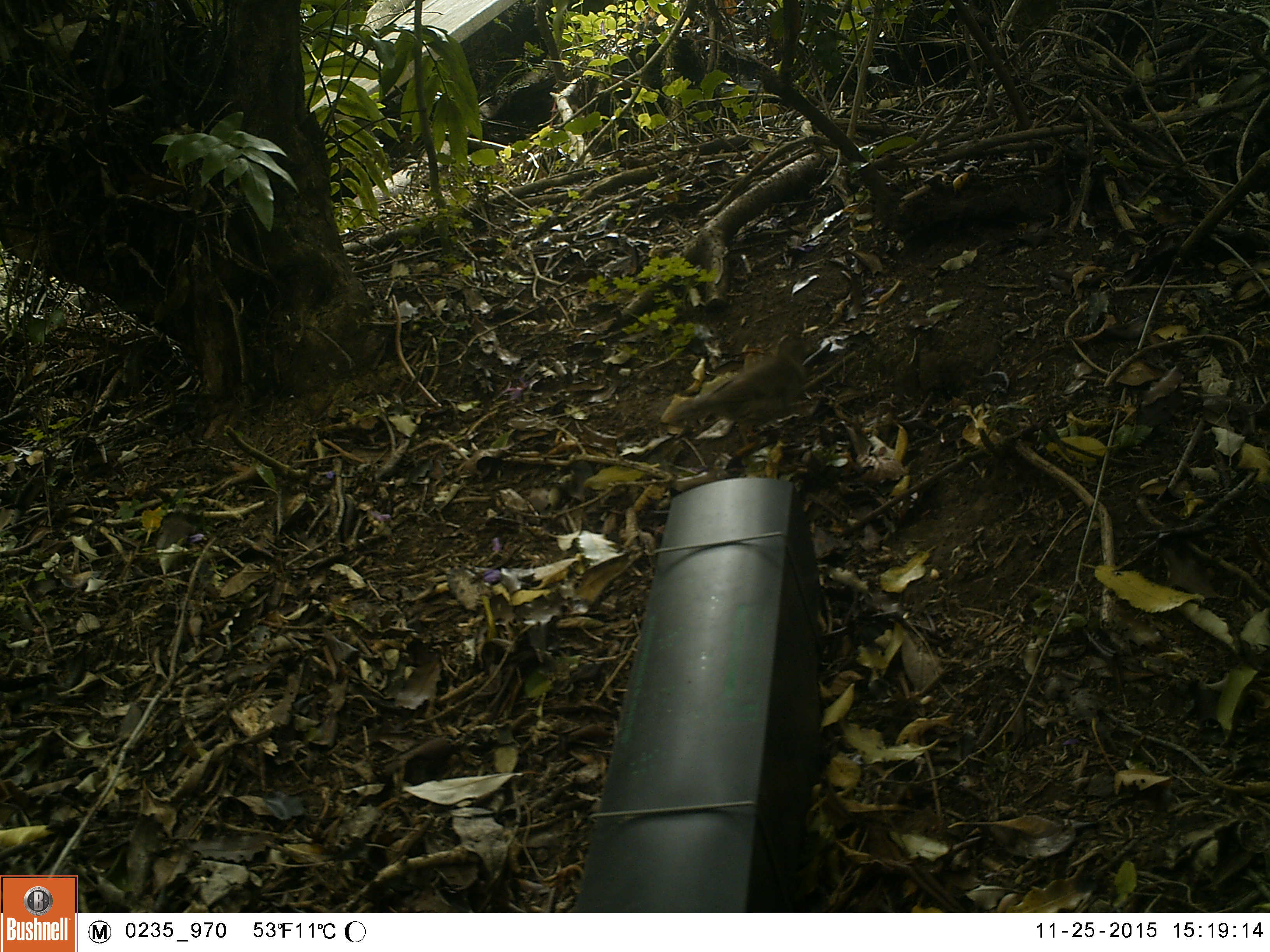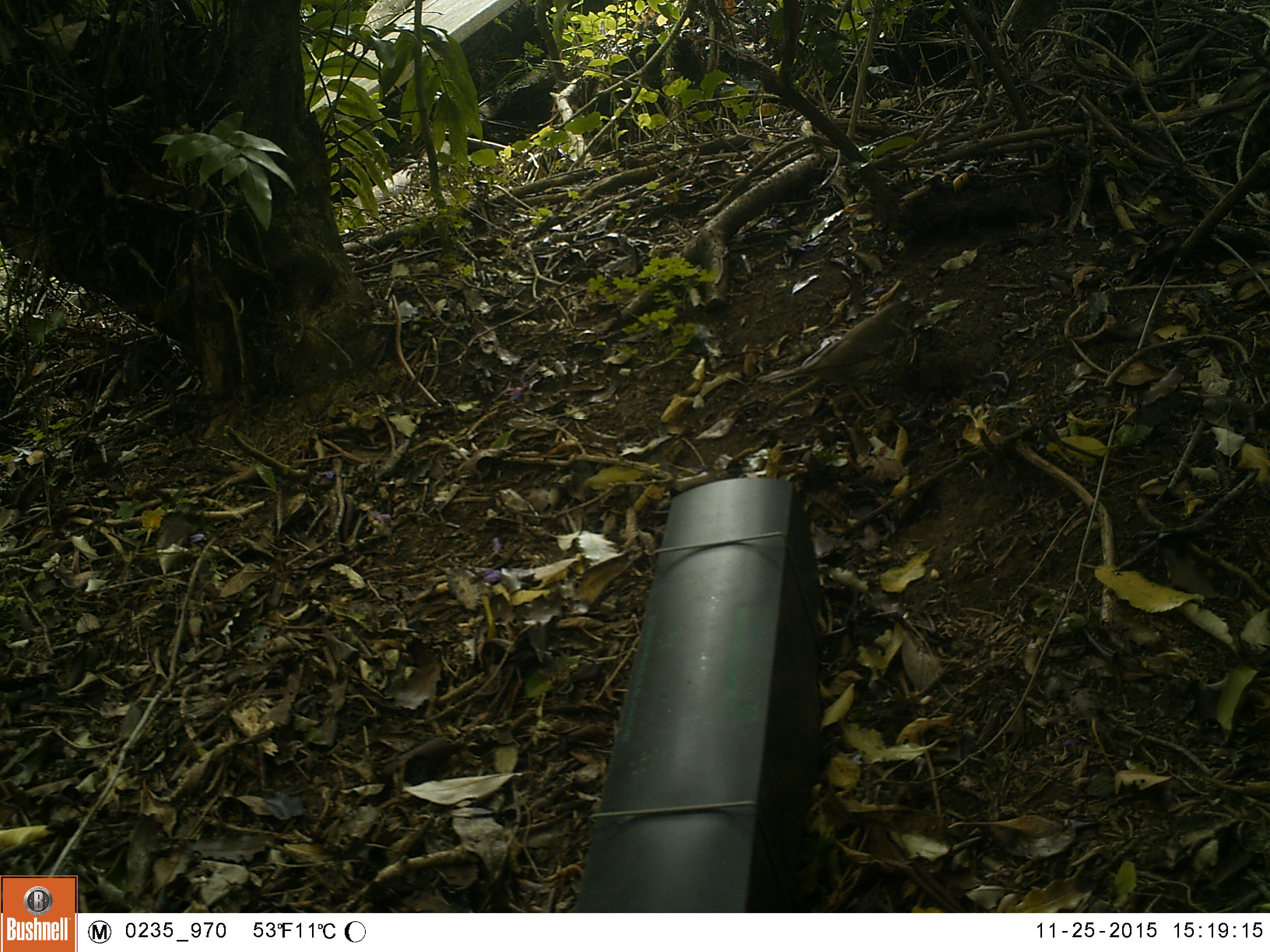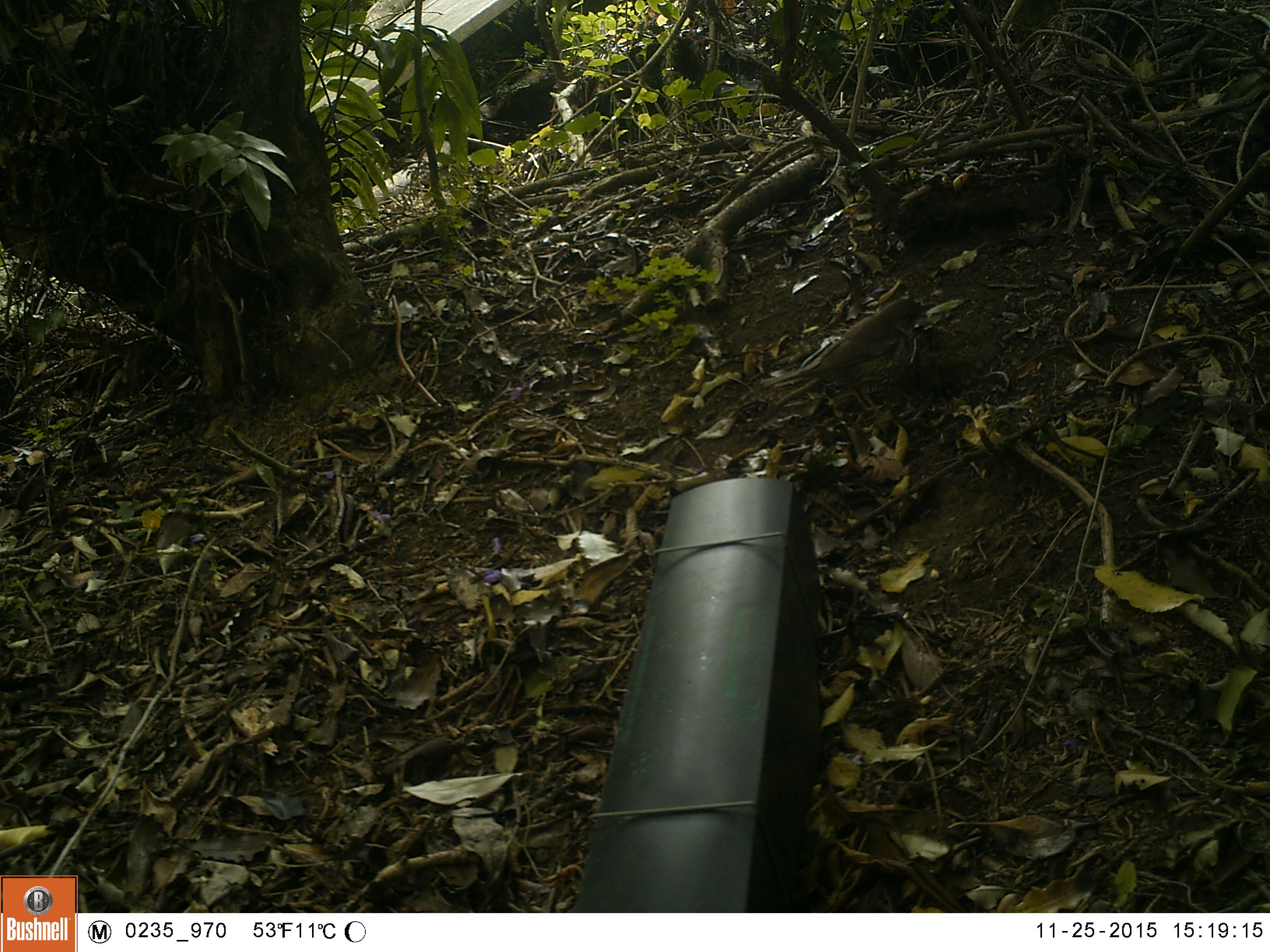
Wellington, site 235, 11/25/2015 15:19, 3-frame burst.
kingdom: Animalia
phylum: Chordata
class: Aves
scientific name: Aves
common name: bird